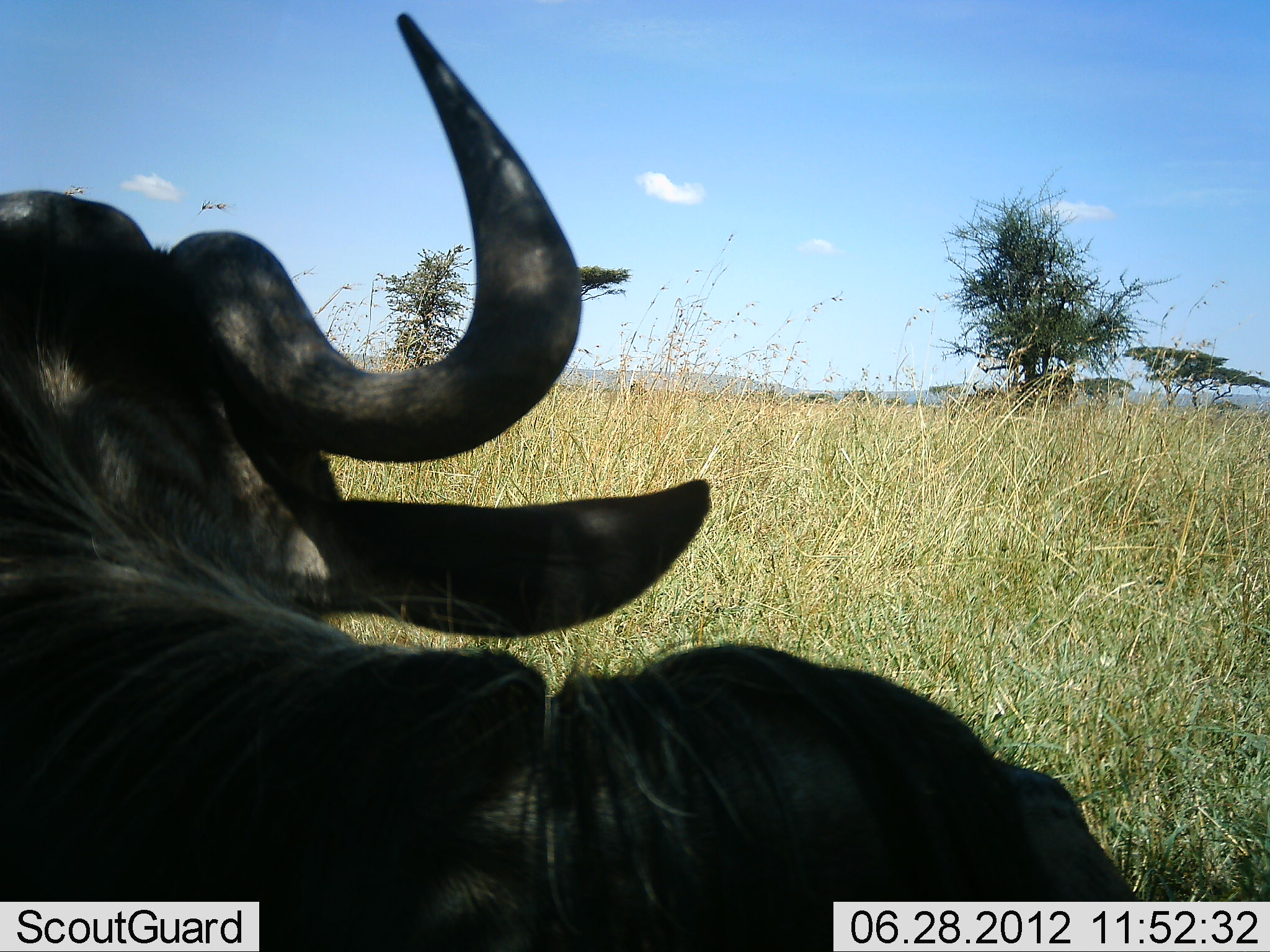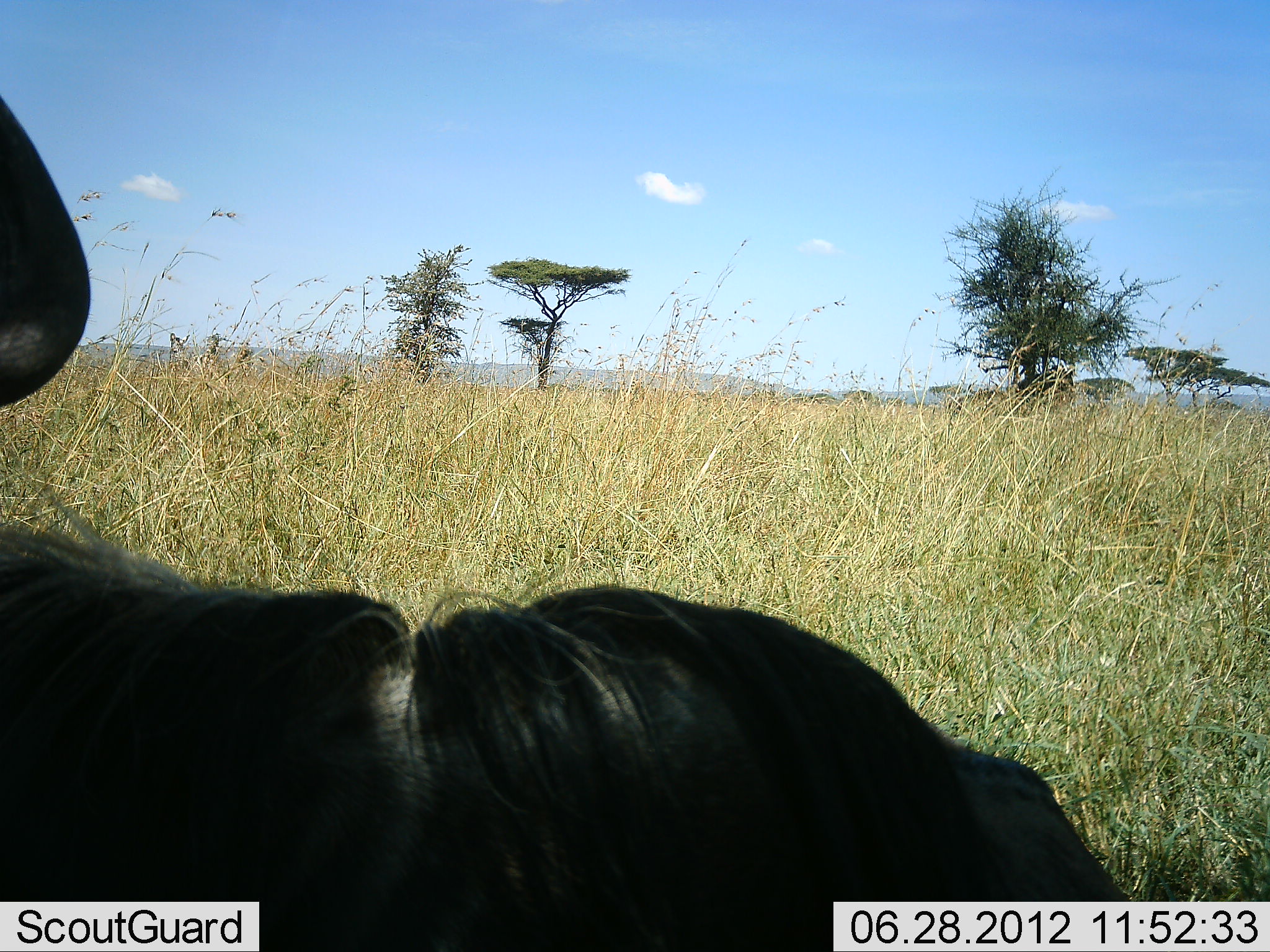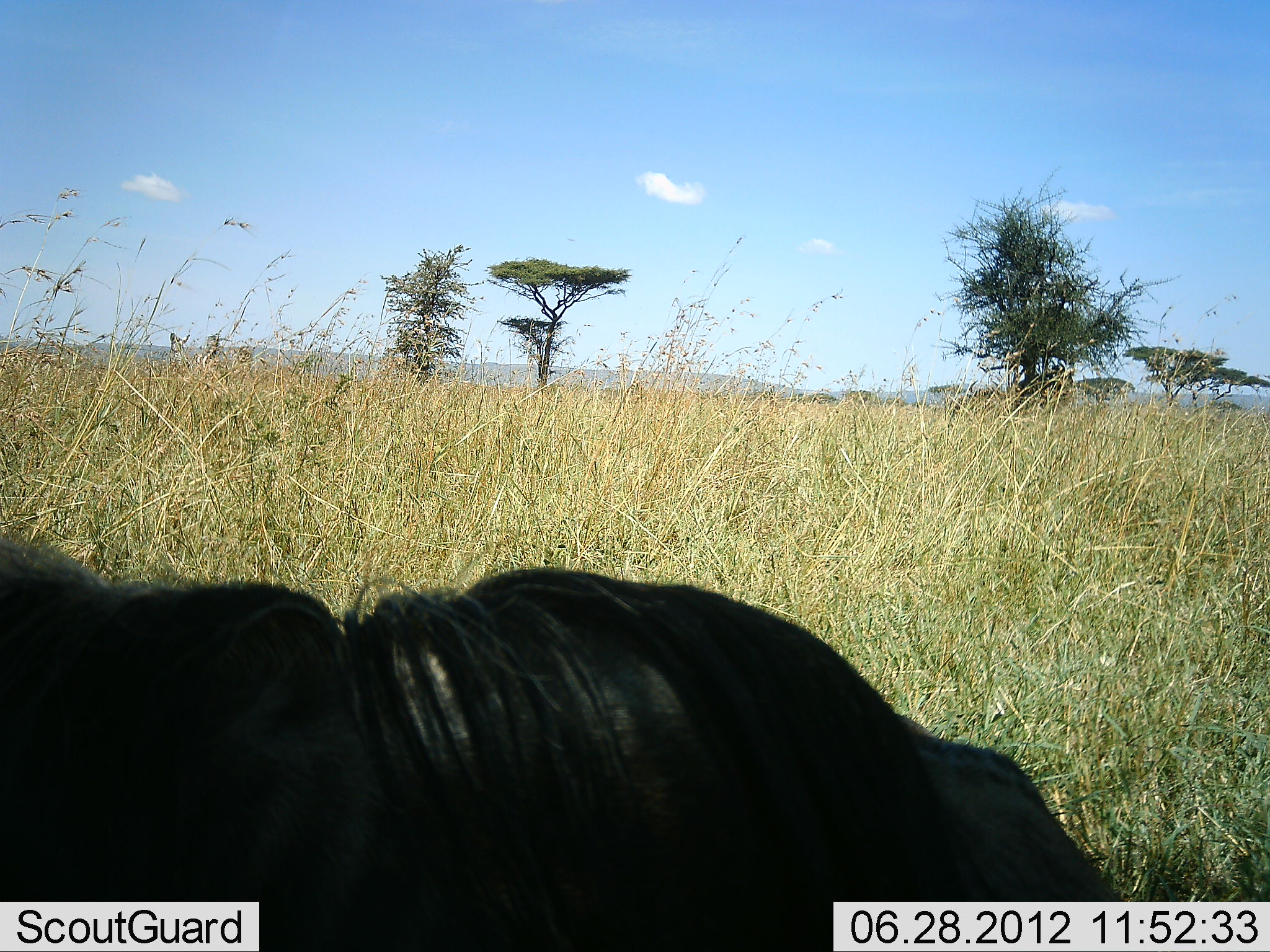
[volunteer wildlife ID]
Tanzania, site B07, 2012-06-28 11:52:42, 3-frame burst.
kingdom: Animalia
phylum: Chordata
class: Mammalia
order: Artiodactyla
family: Bovidae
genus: Connochaetes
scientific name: Connochaetes taurinus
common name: blue wildebeest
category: wildebeest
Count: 1.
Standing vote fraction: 40%.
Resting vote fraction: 60%.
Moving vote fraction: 10%.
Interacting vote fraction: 0%.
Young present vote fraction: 0%.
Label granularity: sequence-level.